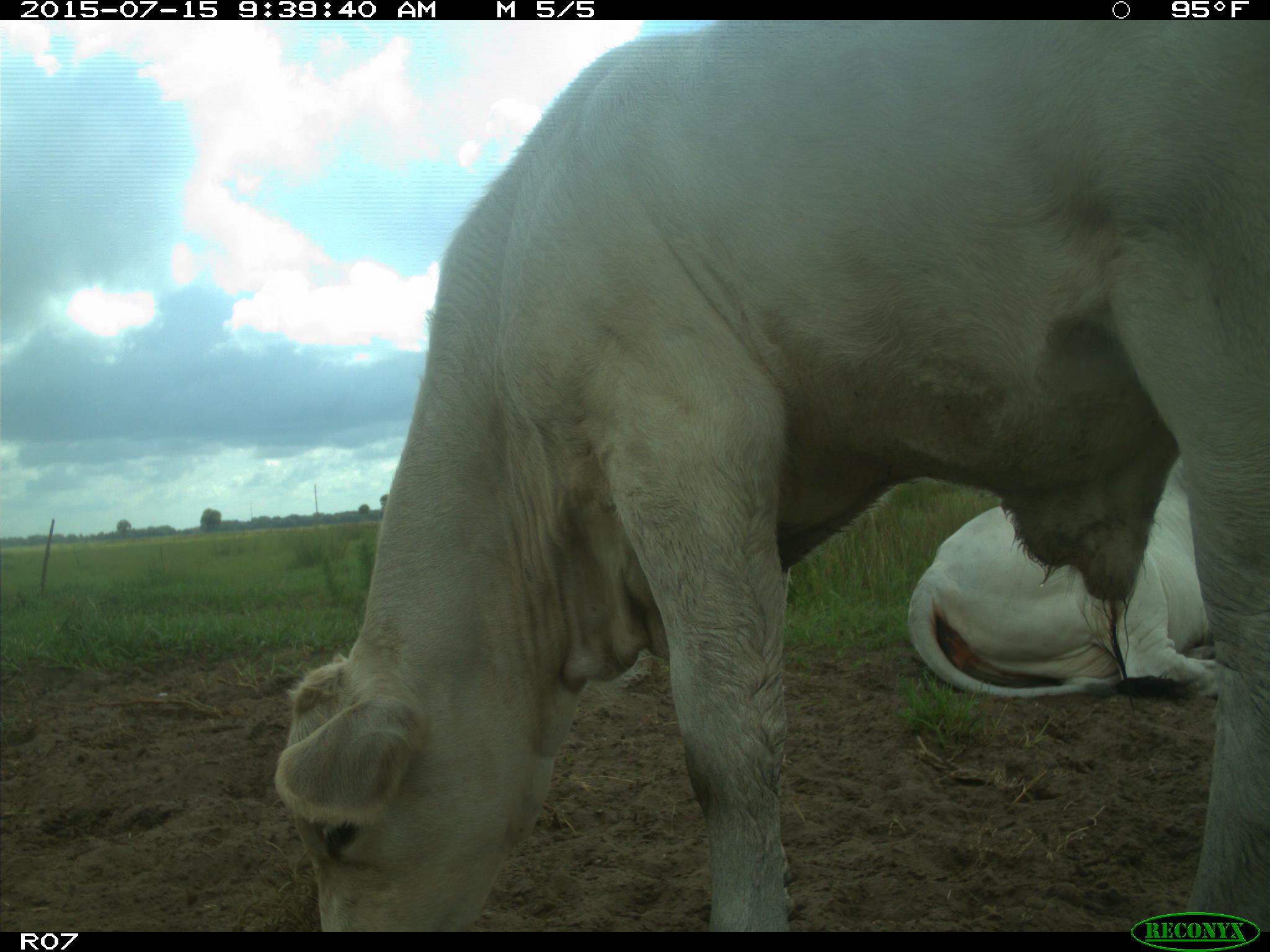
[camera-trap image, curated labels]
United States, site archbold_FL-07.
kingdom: Animalia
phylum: Chordata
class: Mammalia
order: Artiodactyla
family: Bovidae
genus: Bos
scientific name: Bos taurus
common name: domestic cow